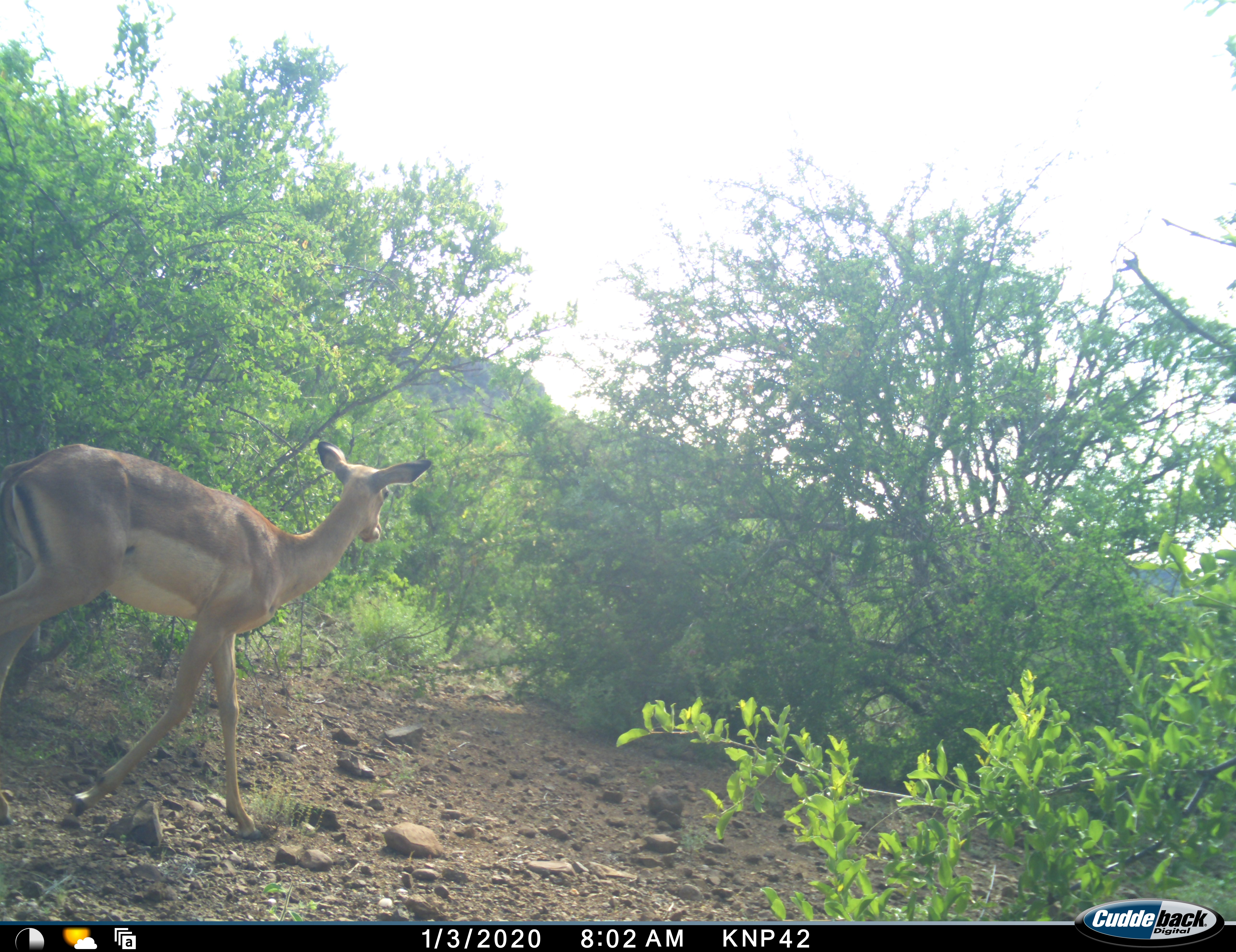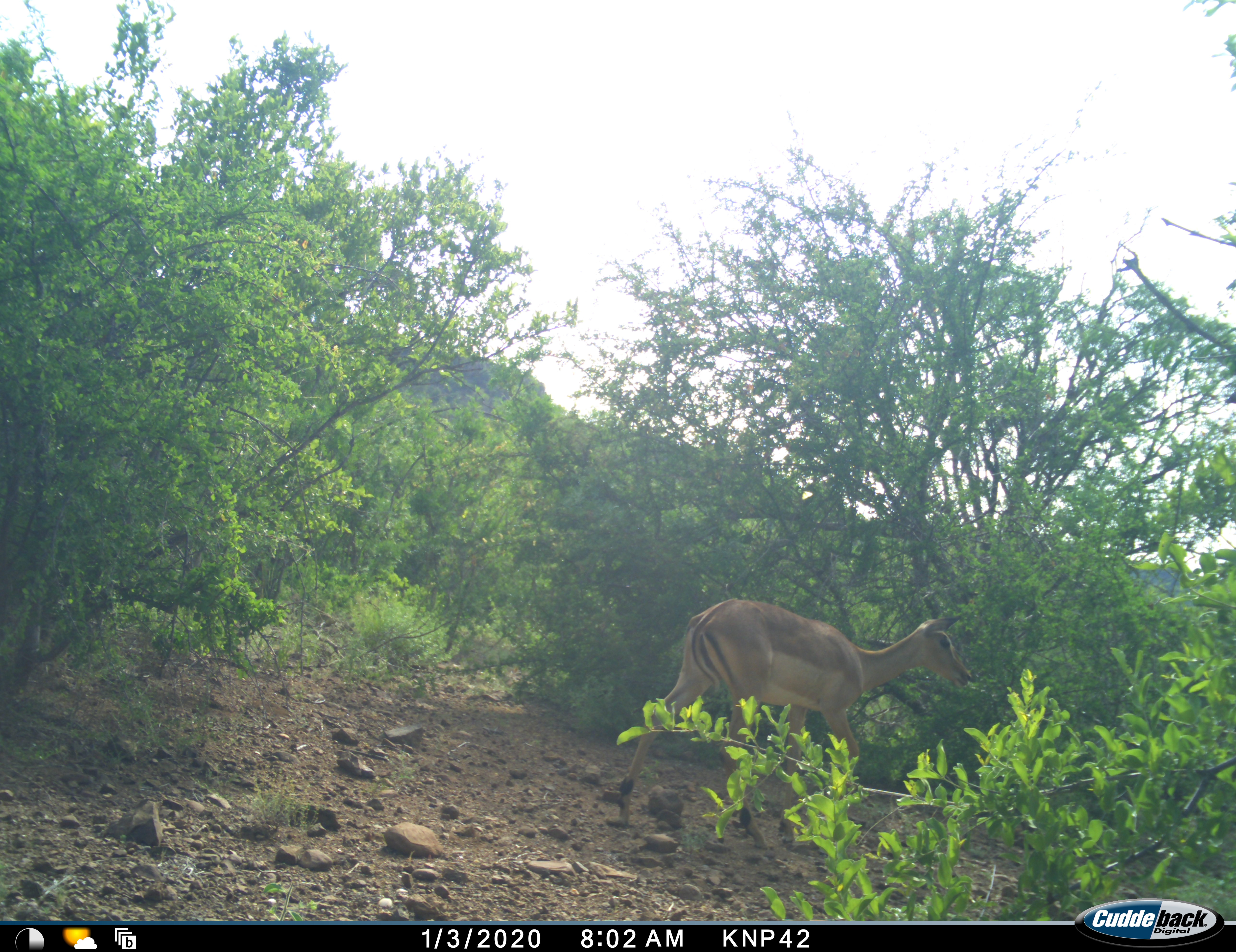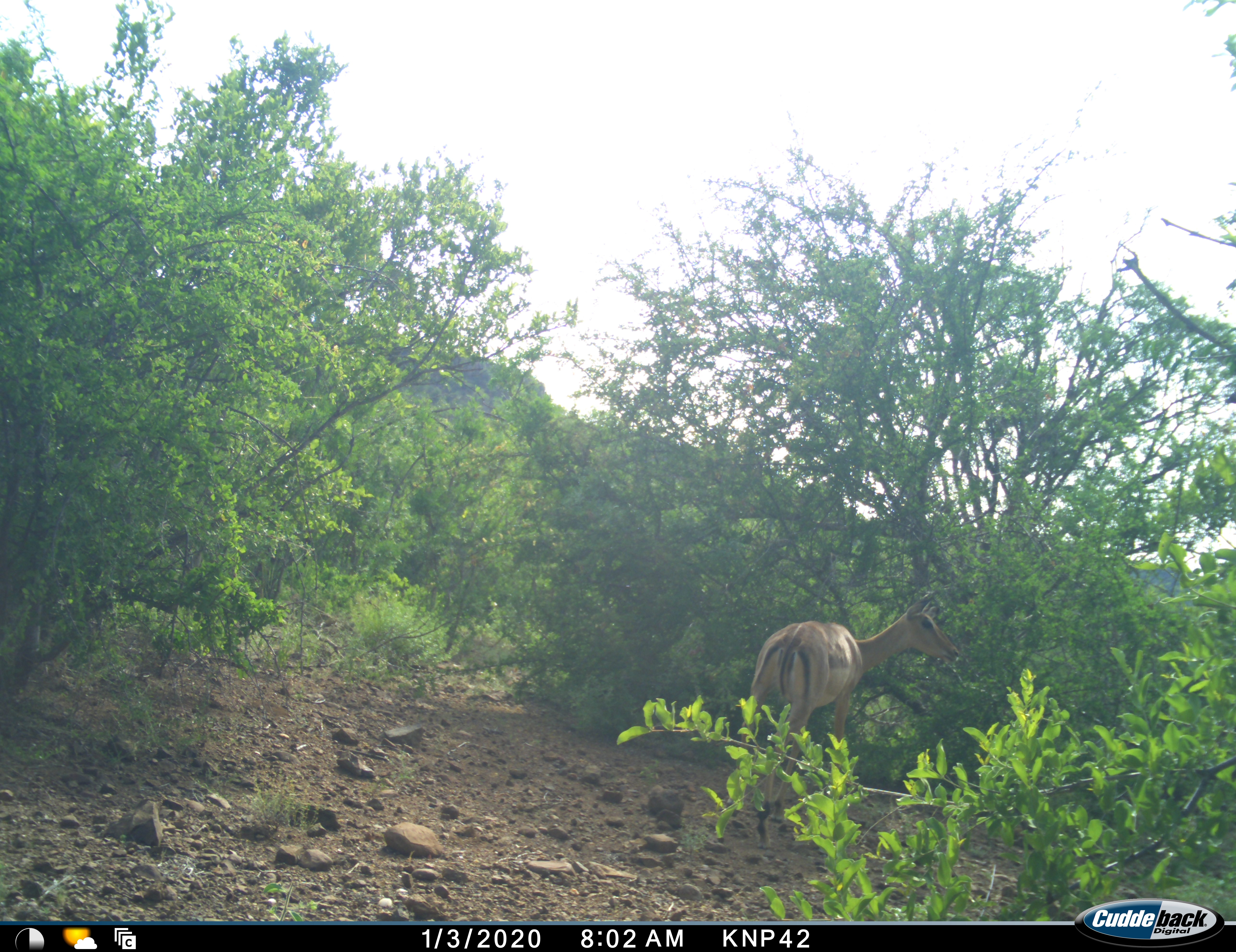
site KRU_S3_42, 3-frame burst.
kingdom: Animalia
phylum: Chordata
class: Mammalia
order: Artiodactyla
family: Bovidae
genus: Aepyceros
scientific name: Aepyceros melampus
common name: impala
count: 1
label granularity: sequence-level